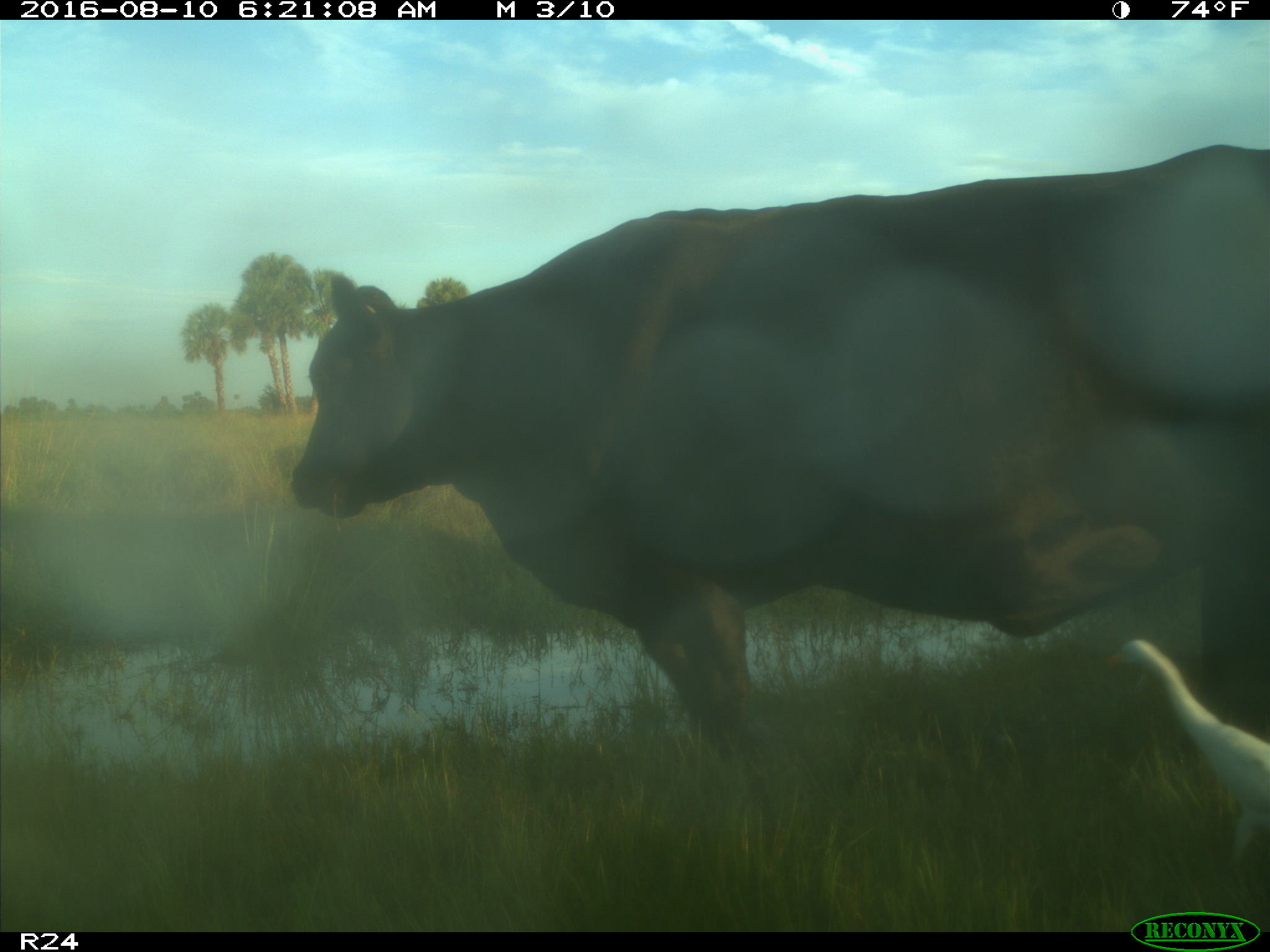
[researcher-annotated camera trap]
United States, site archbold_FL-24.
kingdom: Animalia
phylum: Chordata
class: Mammalia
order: Artiodactyla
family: Bovidae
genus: Bos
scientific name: Bos taurus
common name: domestic cow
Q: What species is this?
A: Bos taurus (domestic cow).